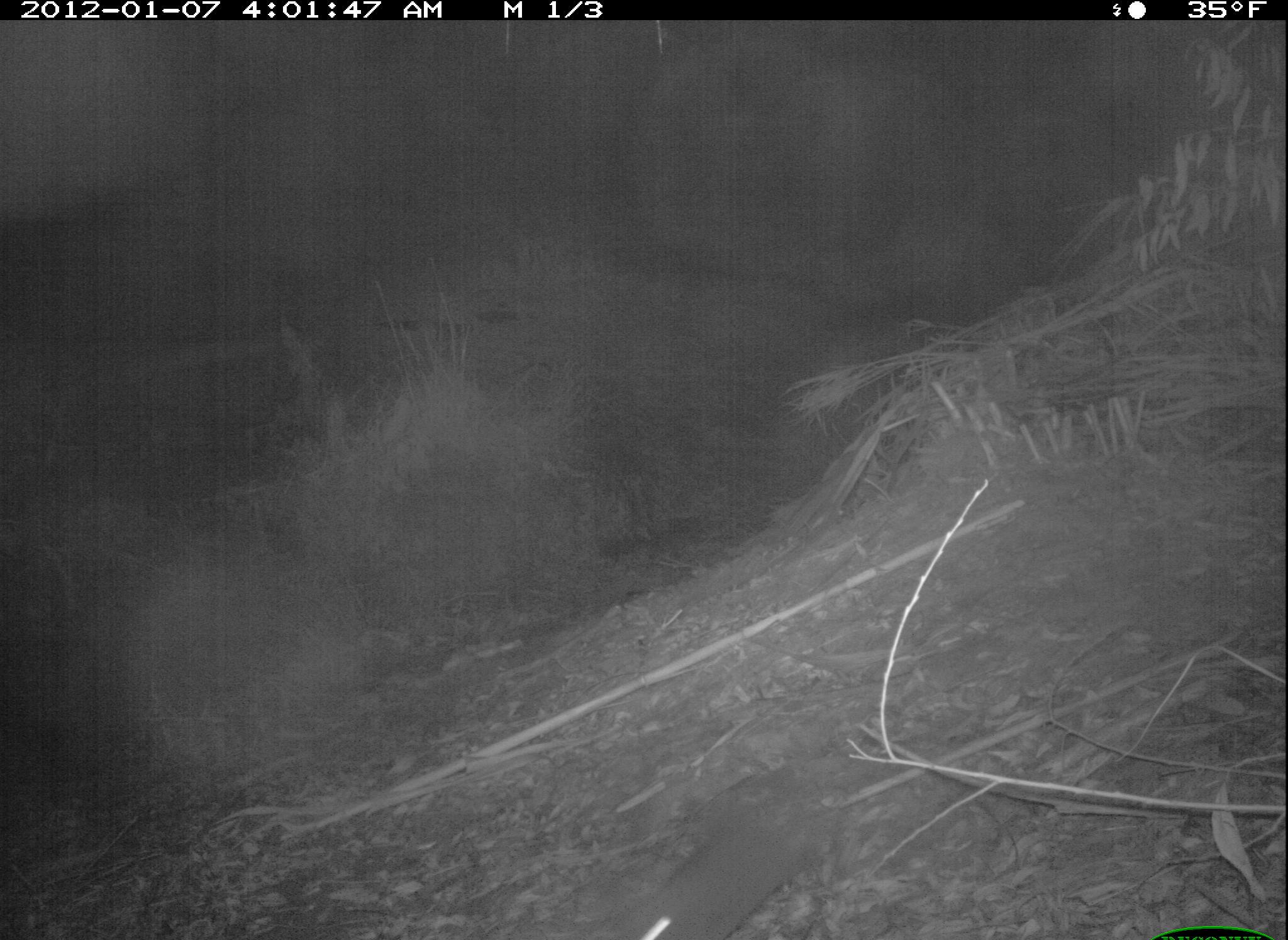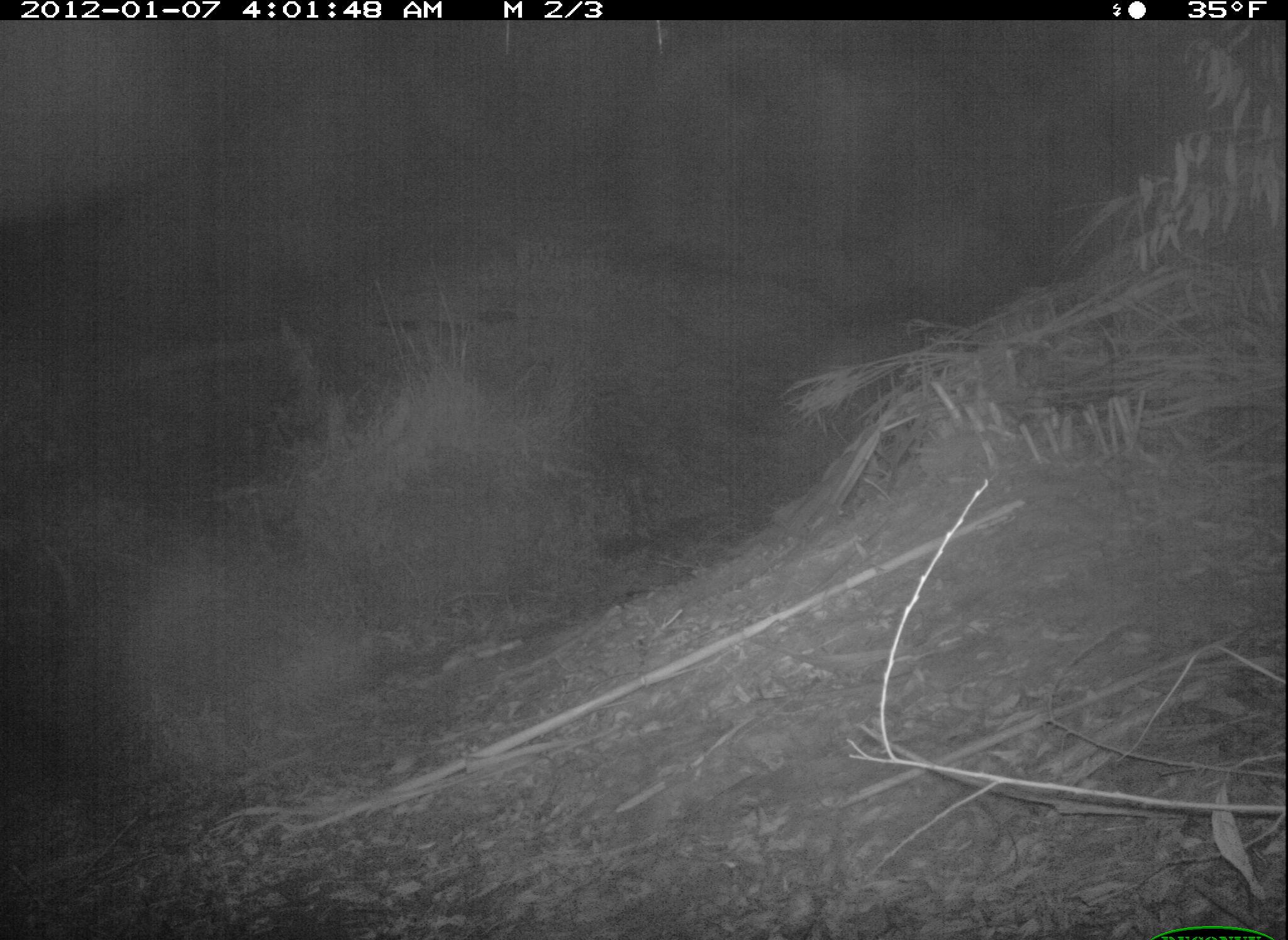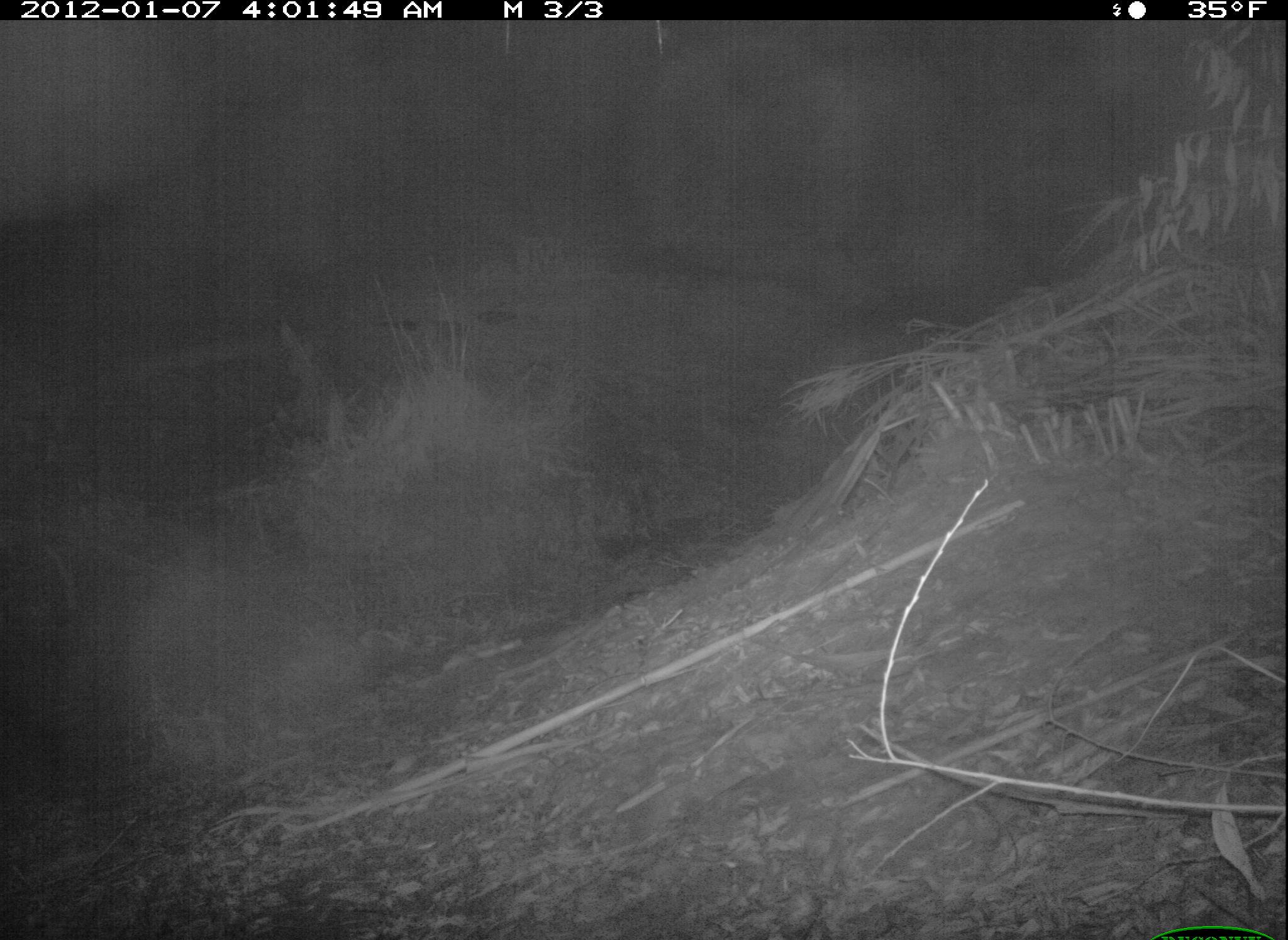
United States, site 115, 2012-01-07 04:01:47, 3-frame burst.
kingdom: Animalia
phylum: Chordata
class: Mammalia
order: Lagomorpha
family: Leporidae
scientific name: Leporidae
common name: rabbits and hares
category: rabbit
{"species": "rabbit (rabbits and hares) (Leporidae)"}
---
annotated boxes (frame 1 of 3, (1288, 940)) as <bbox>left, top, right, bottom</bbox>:
rabbit: <bbox>618, 767, 824, 940</bbox>